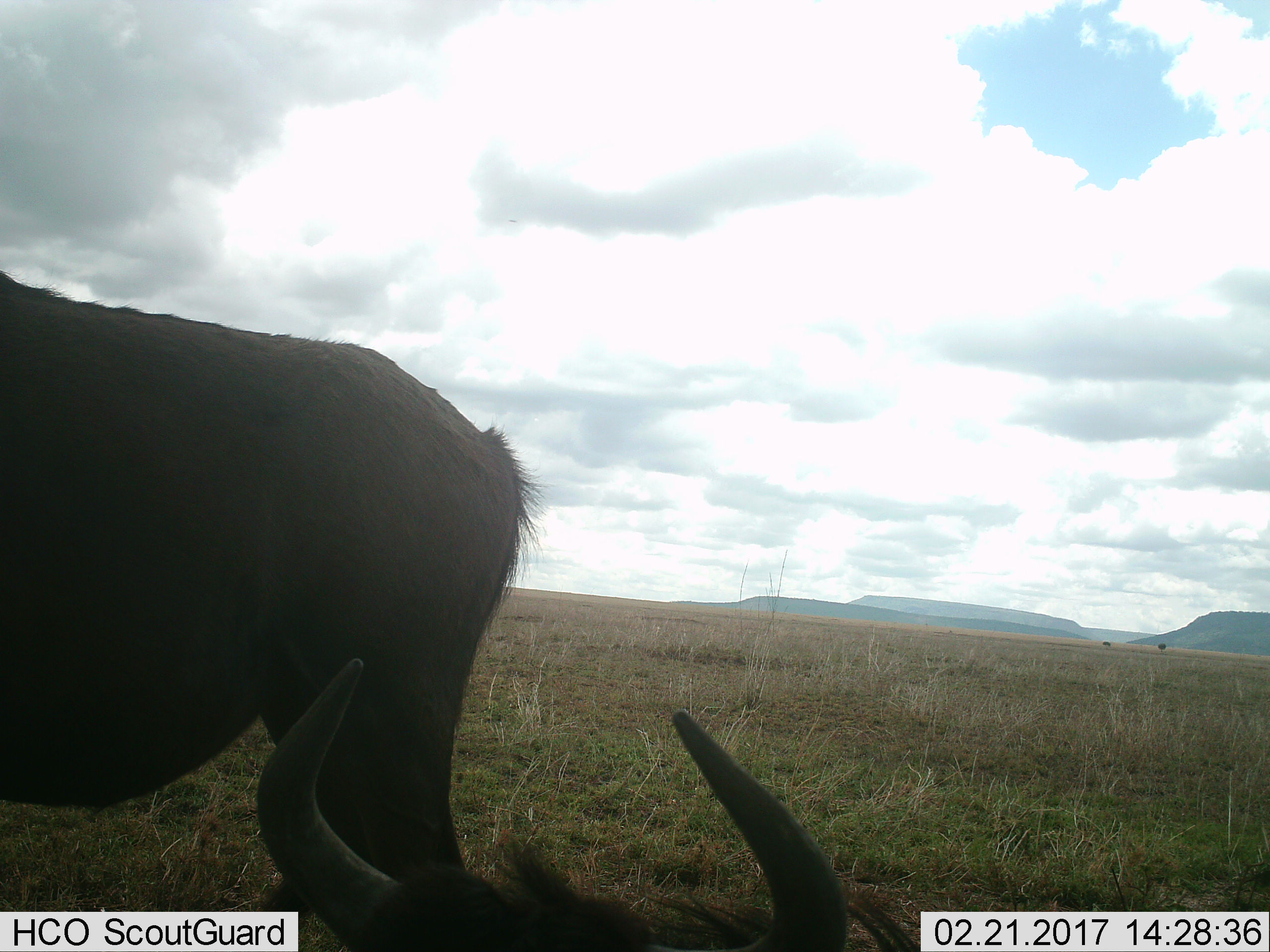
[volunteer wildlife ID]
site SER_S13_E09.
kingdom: Animalia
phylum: Chordata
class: Mammalia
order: Artiodactyla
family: Bovidae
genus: Connochaetes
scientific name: Connochaetes taurinus taurinus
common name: blue wildebeest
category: wildebeestblue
Wildebeestblue (blue wildebeest) (Connochaetes taurinus taurinus), count 2. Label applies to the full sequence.